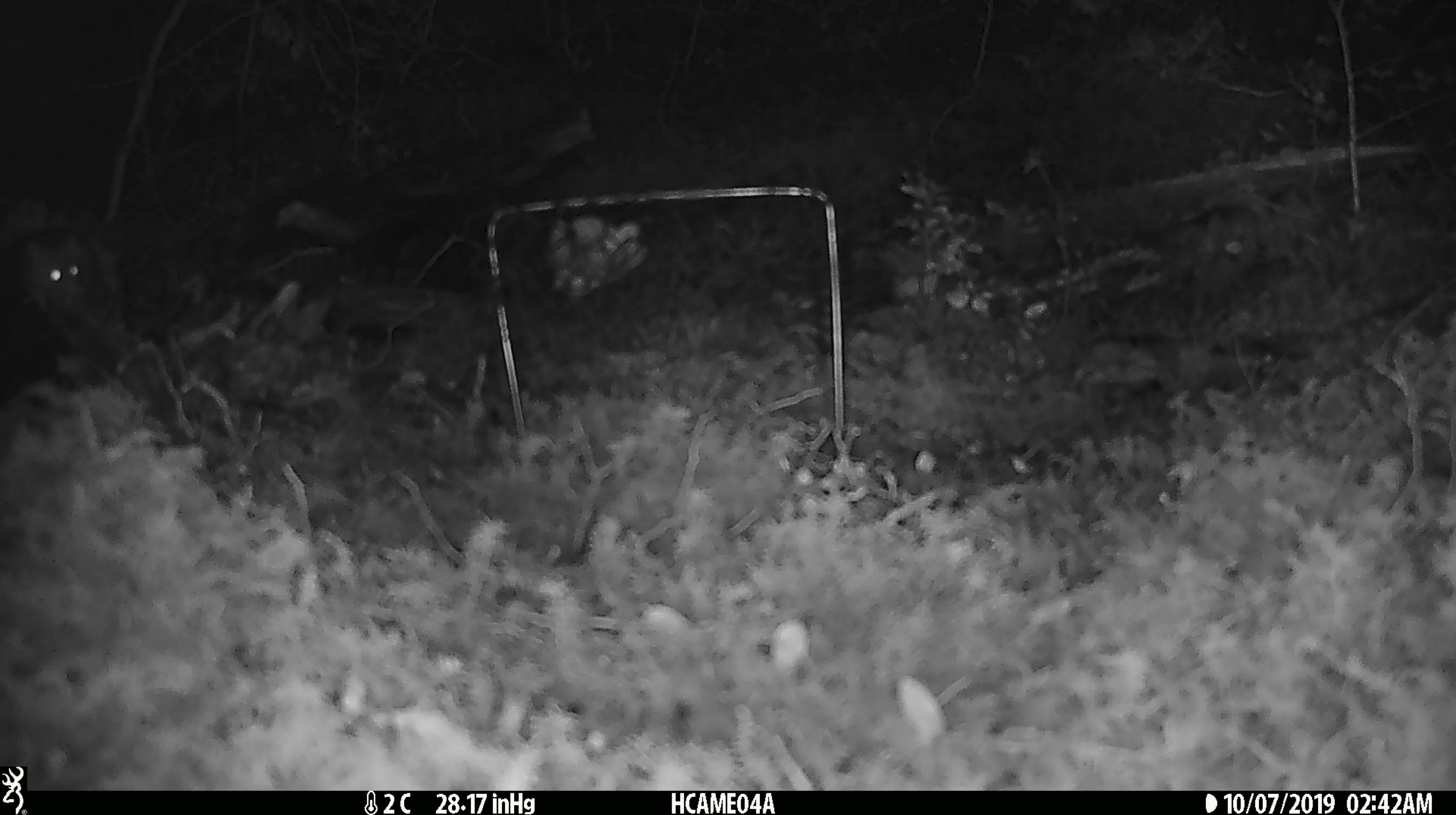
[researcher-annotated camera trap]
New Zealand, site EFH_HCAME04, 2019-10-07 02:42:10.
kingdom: Animalia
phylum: Chordata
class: Mammalia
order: Rodentia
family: Muridae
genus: Mus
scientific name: Mus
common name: mouse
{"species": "mouse (Mus)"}